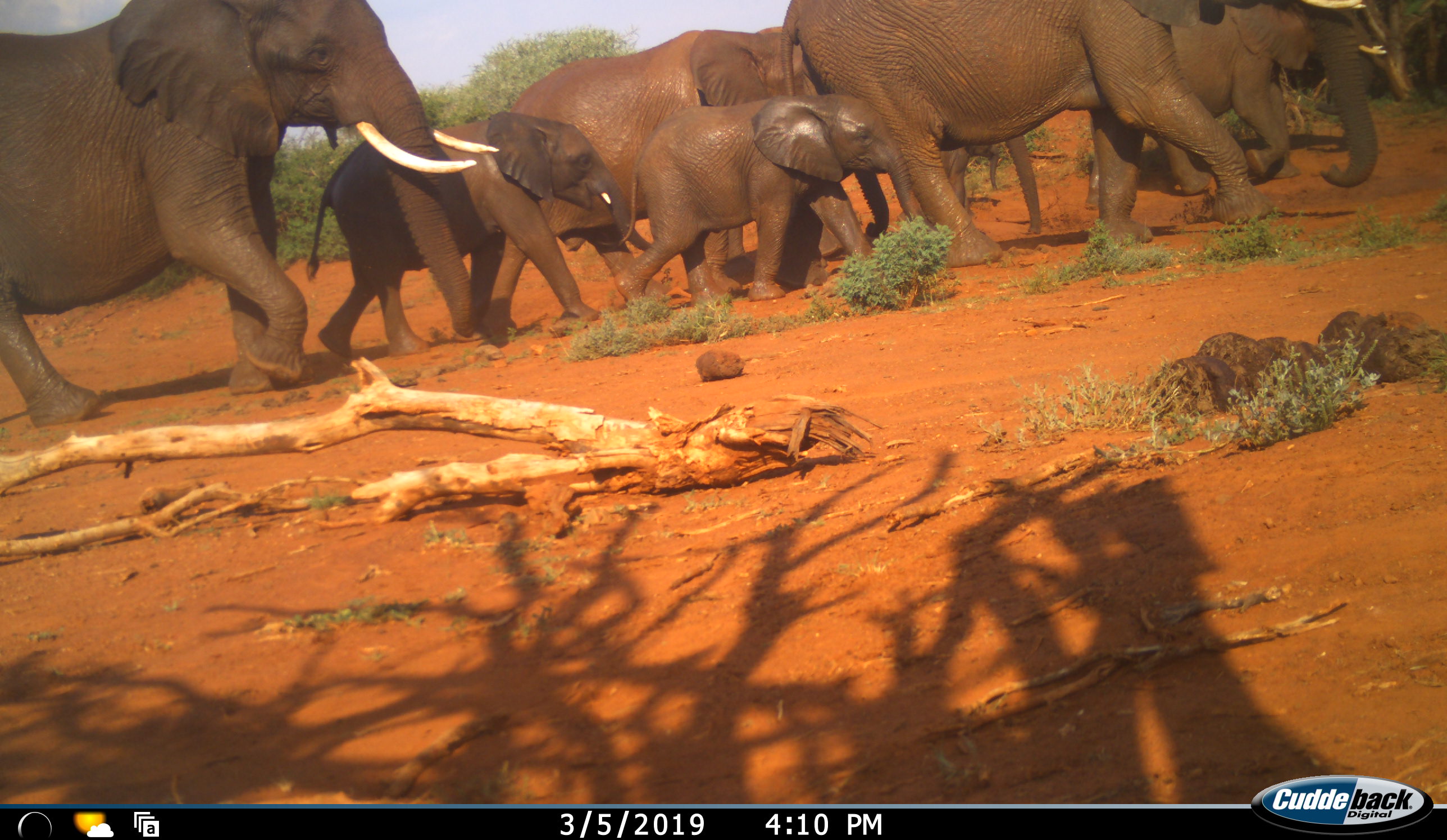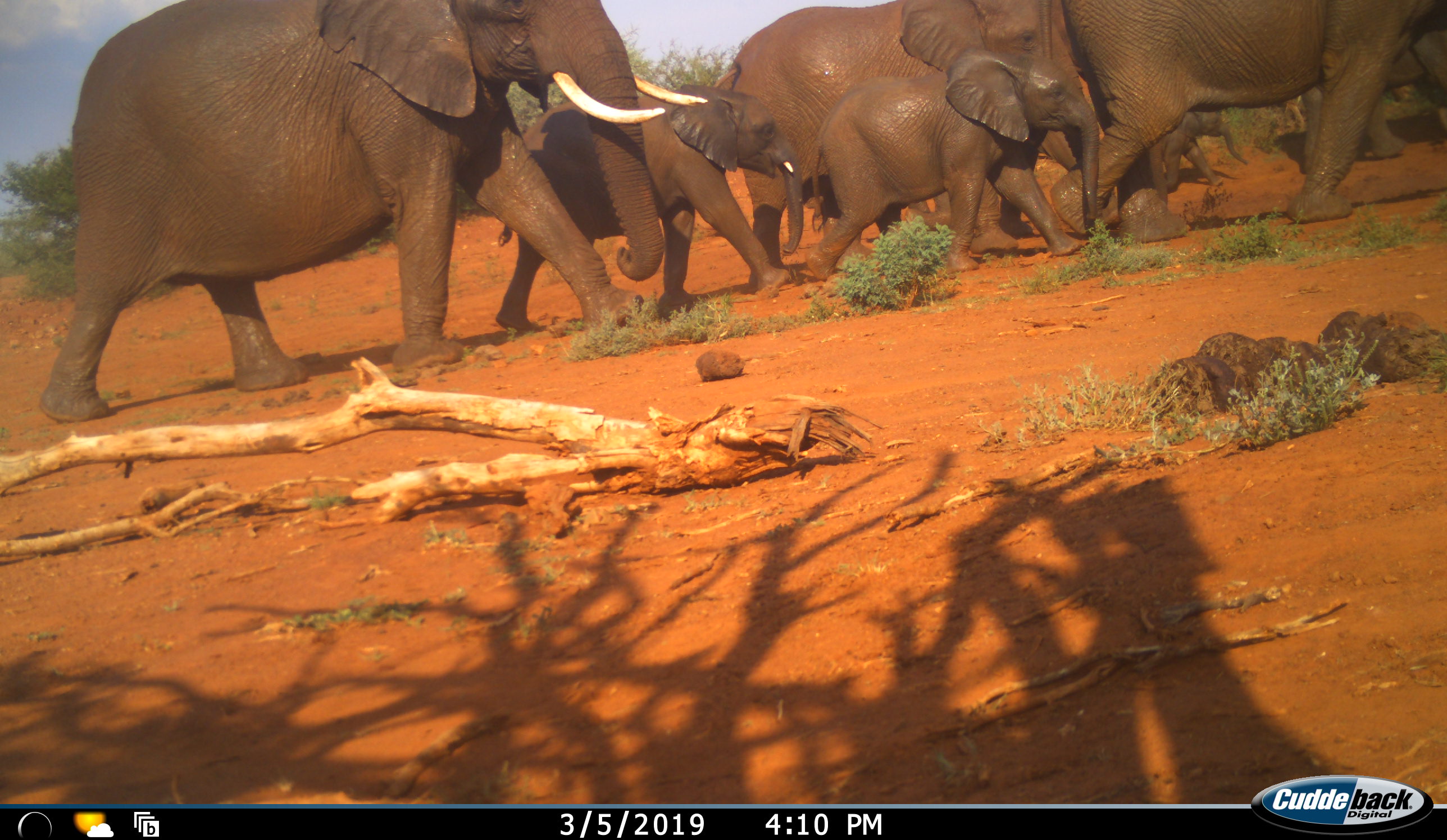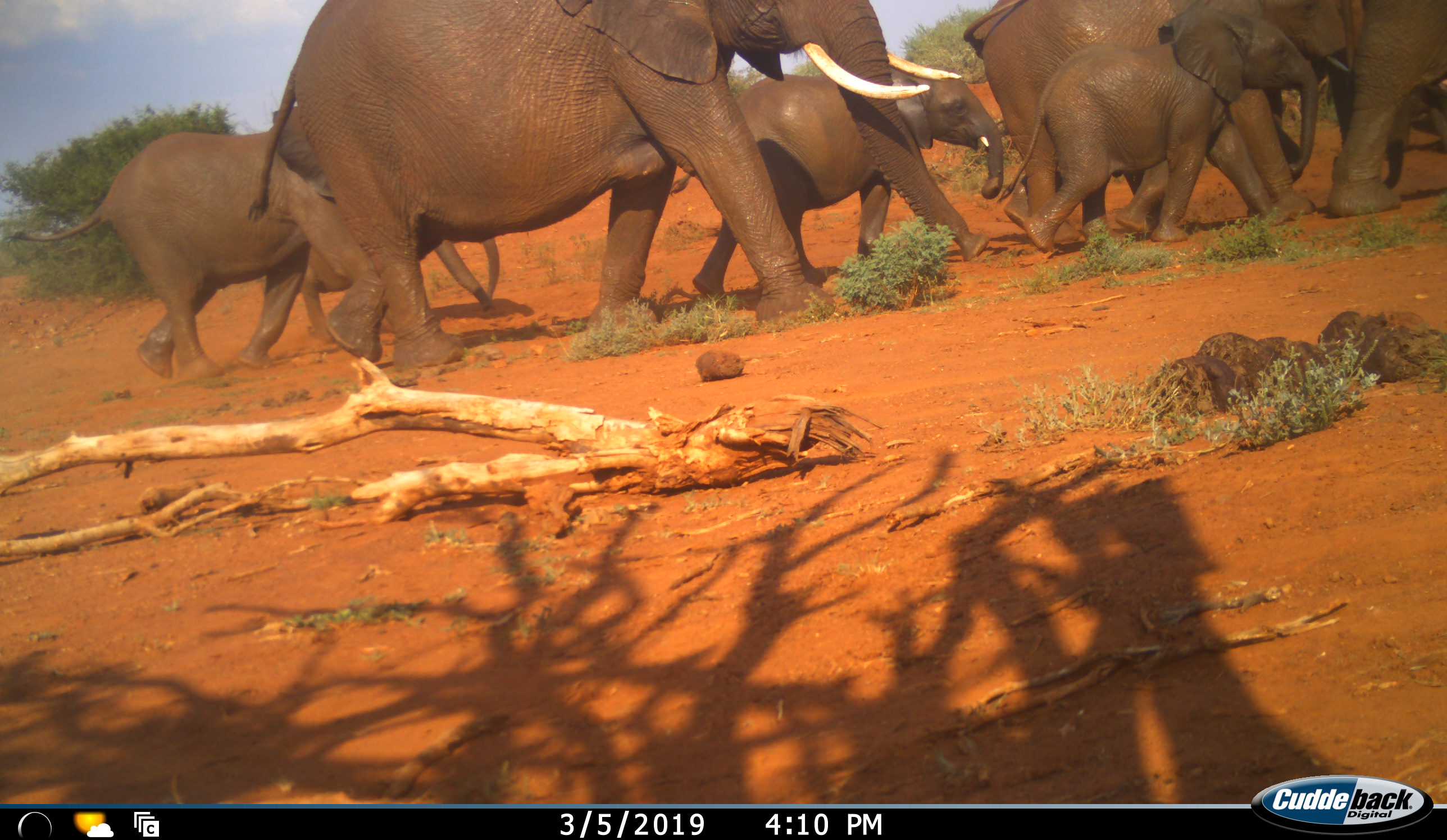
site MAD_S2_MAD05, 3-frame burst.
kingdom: Animalia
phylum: Chordata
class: Mammalia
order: Proboscidea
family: Elephantidae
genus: Loxodonta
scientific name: Loxodonta africana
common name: african bush elephant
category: elephant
Elephant (african bush elephant) (Loxodonta africana), count 8. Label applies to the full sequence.